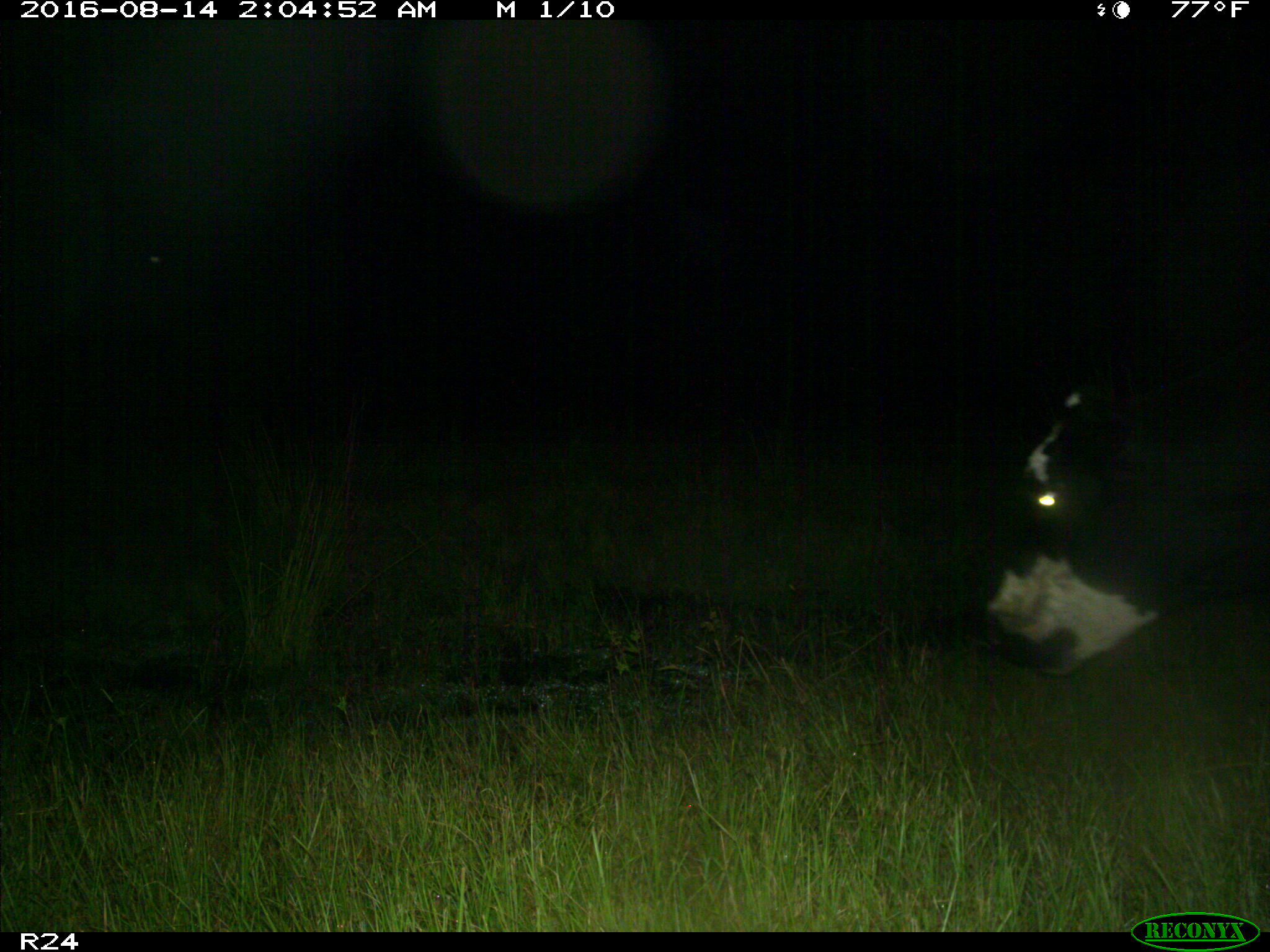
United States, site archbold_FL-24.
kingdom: Animalia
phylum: Chordata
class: Mammalia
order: Artiodactyla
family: Bovidae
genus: Bos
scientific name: Bos taurus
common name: domestic cow